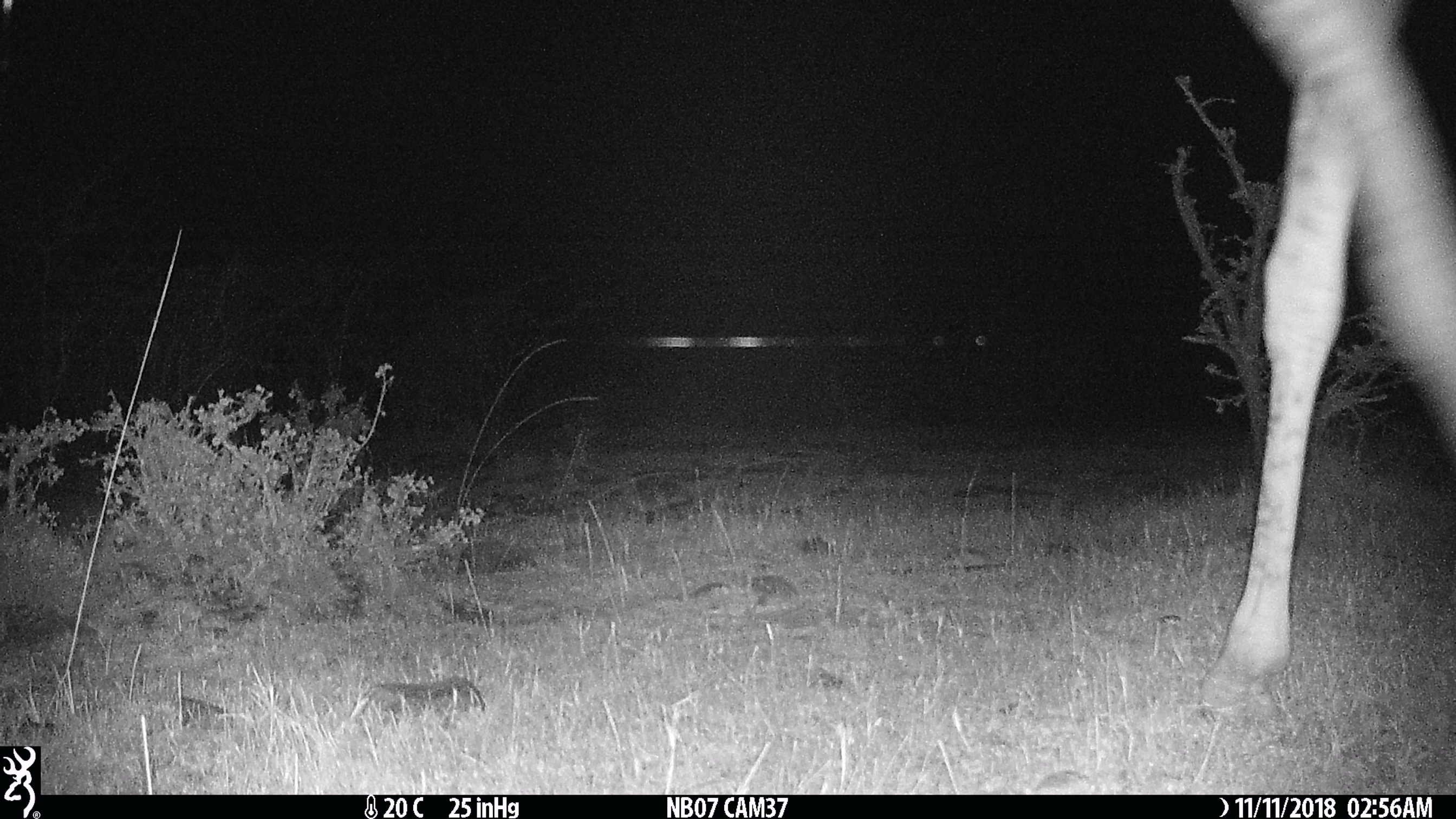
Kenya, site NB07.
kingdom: Animalia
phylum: Chordata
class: Mammalia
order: Artiodactyla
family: Giraffidae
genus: Giraffa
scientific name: Giraffa camelopardalis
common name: northern giraffe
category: giraffe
Giraffe (northern giraffe) (Giraffa camelopardalis).